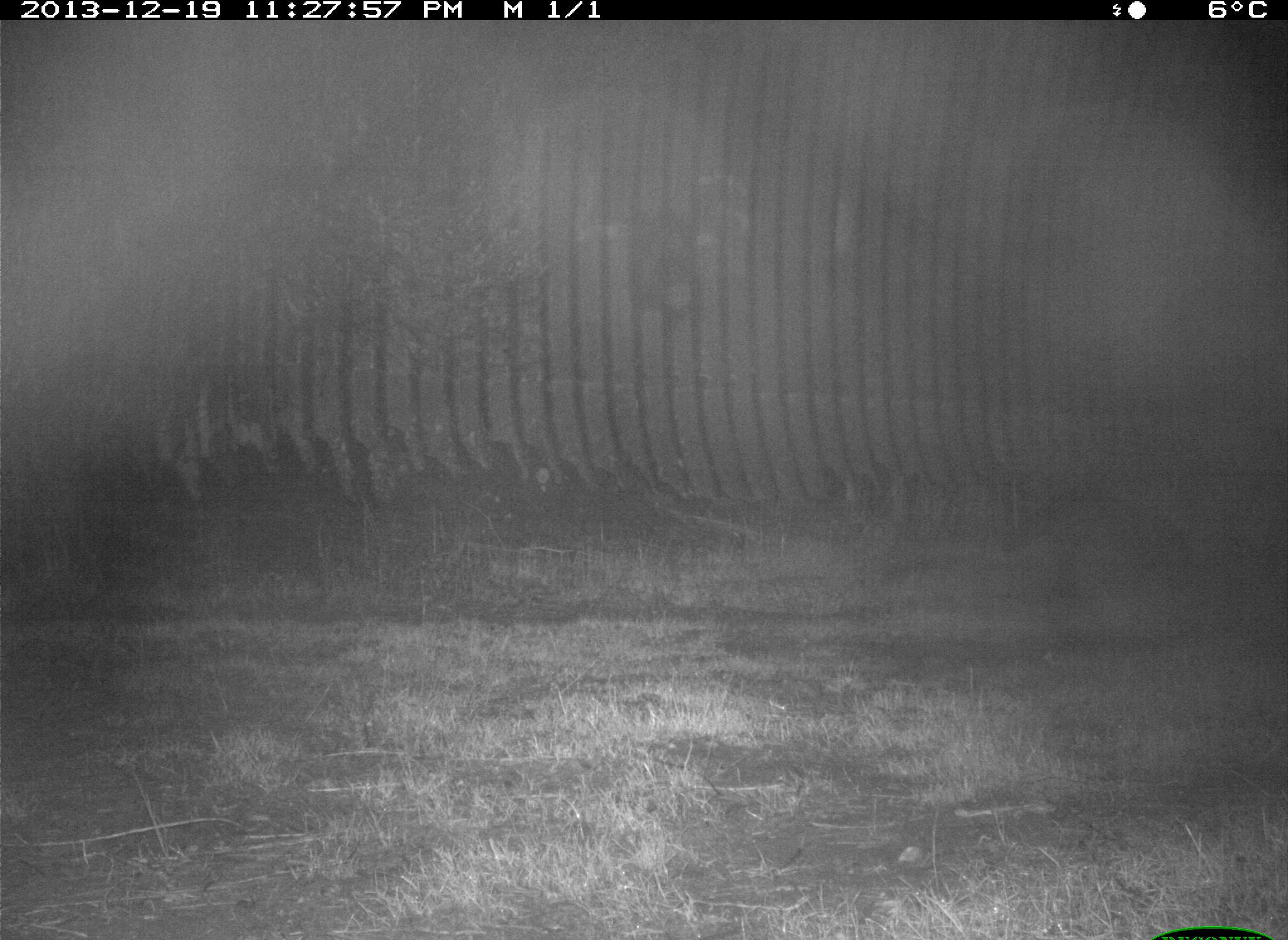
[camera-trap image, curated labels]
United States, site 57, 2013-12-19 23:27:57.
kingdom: Animalia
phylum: Chordata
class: Mammalia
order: Carnivora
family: Procyonidae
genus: Procyon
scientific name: Procyon lotor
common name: raccoon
Raccoon (Procyon lotor).